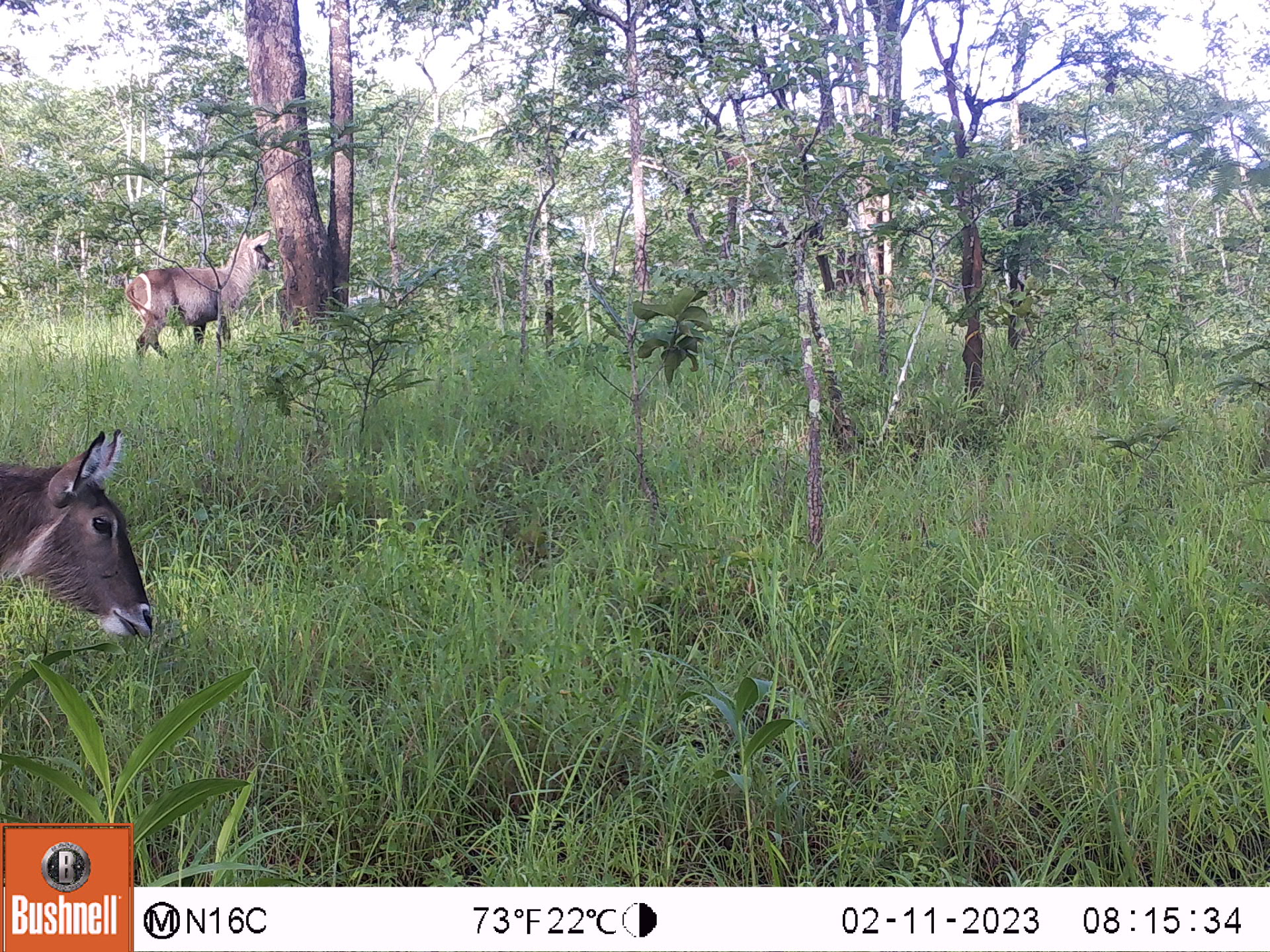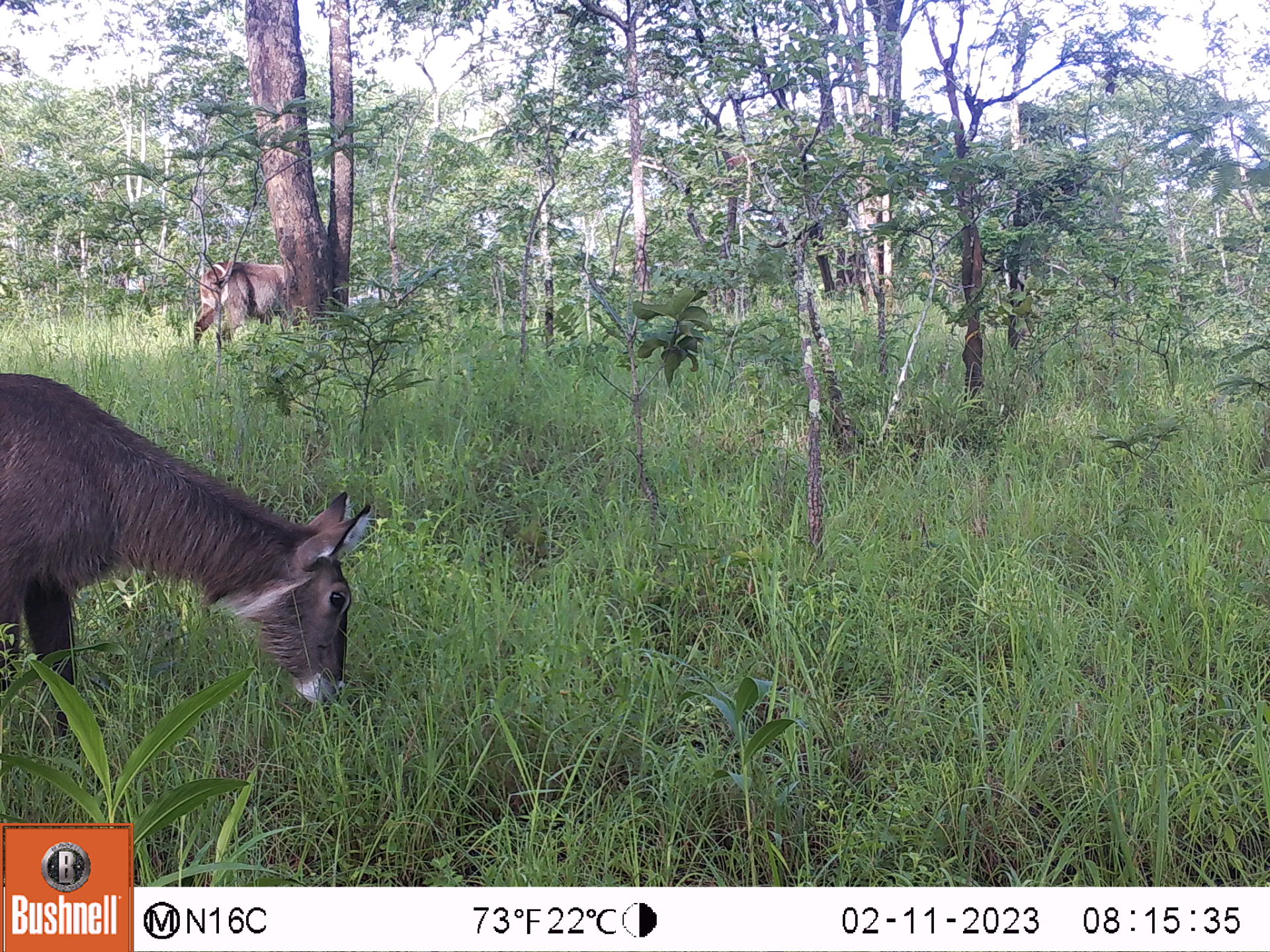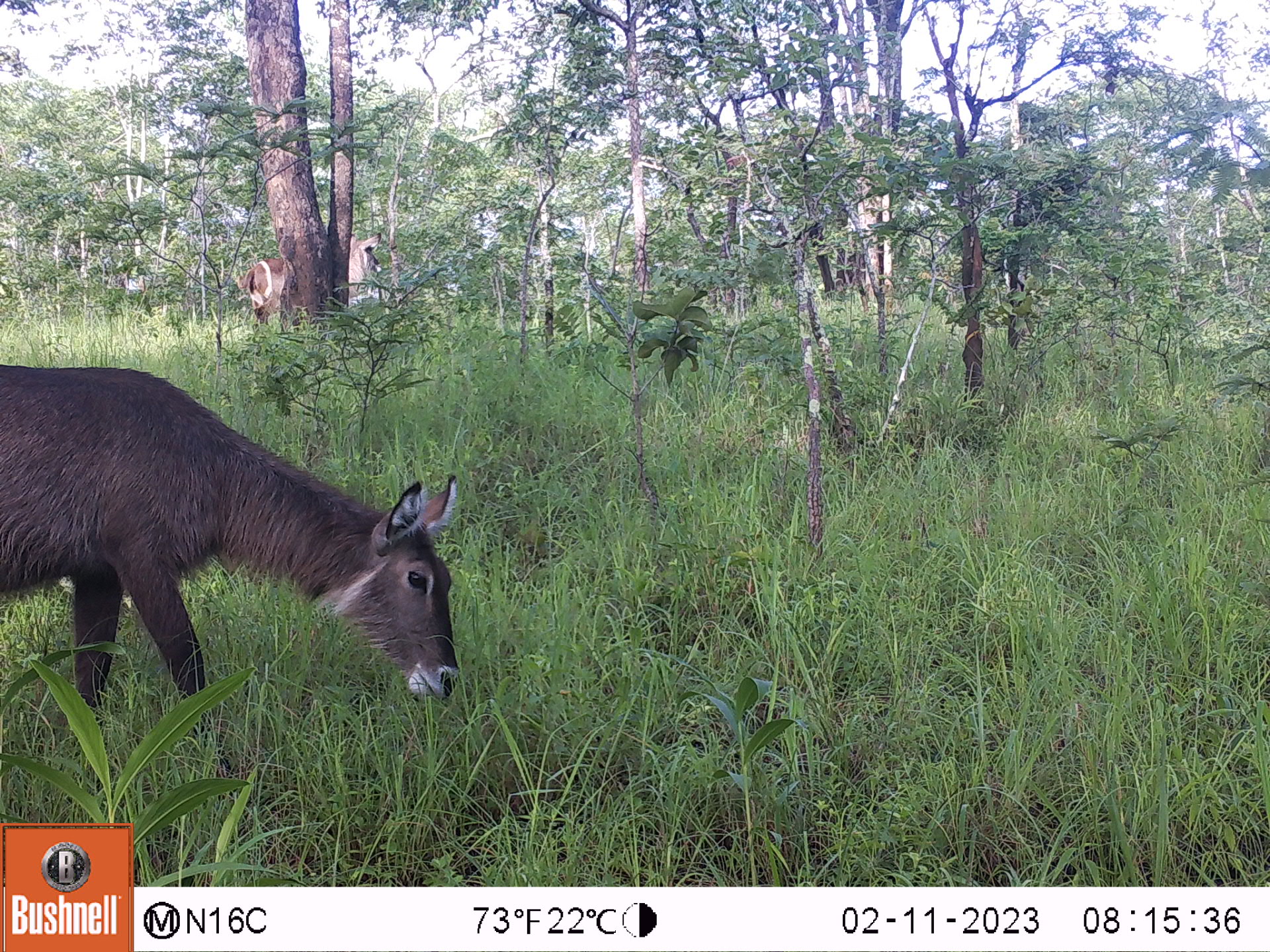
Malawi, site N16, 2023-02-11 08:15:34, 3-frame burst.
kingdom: Animalia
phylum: Chordata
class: Mammalia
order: Artiodactyla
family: Bovidae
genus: Kobus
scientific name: Kobus ellipsiprymnus ellipsiprymnus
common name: common waterbuck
Common waterbuck (Kobus ellipsiprymnus ellipsiprymnus), count 2.